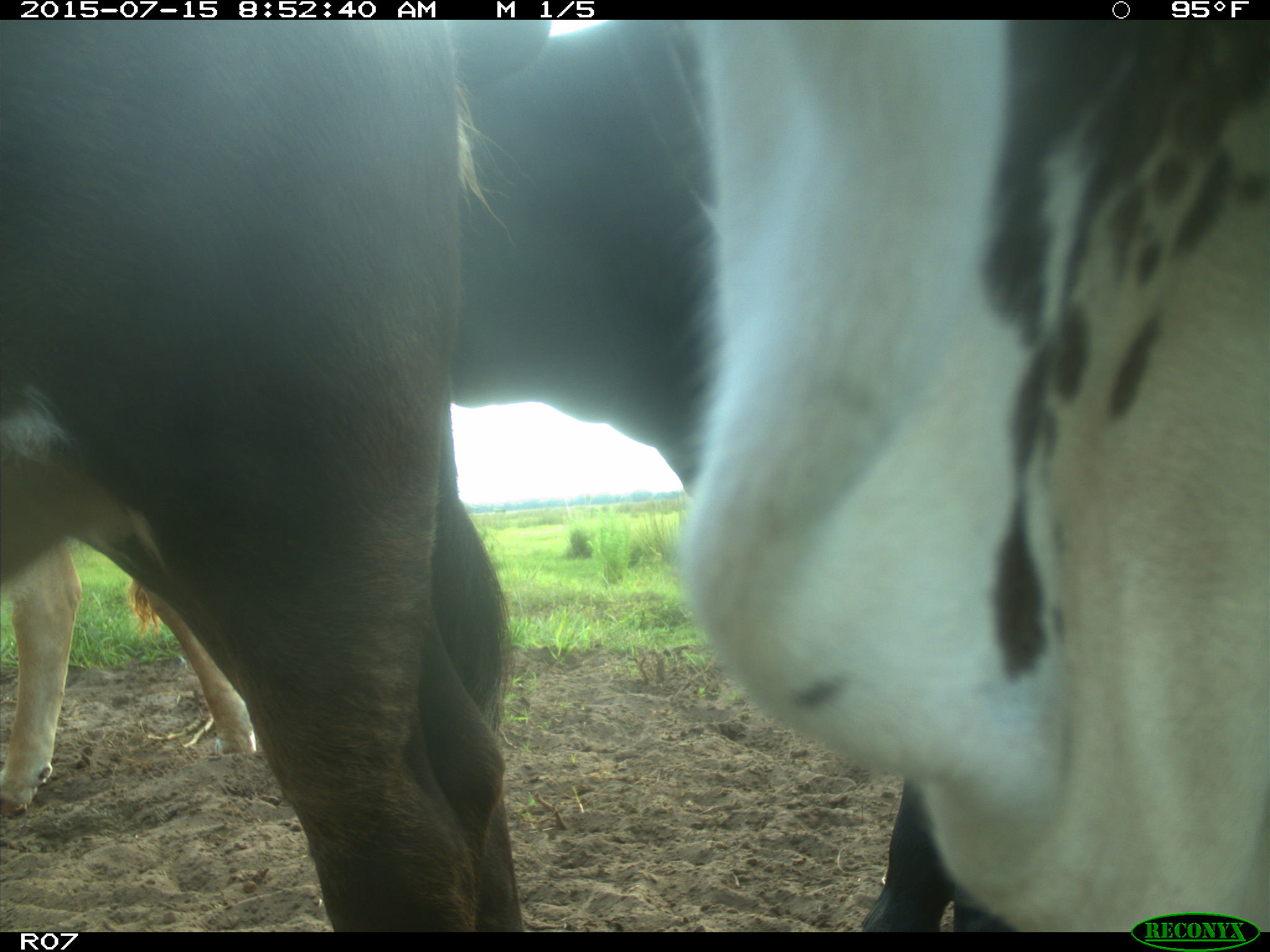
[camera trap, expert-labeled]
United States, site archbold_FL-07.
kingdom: Animalia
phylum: Chordata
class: Mammalia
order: Artiodactyla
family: Bovidae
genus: Bos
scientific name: Bos taurus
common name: domestic cow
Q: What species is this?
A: Bos taurus (domestic cow).